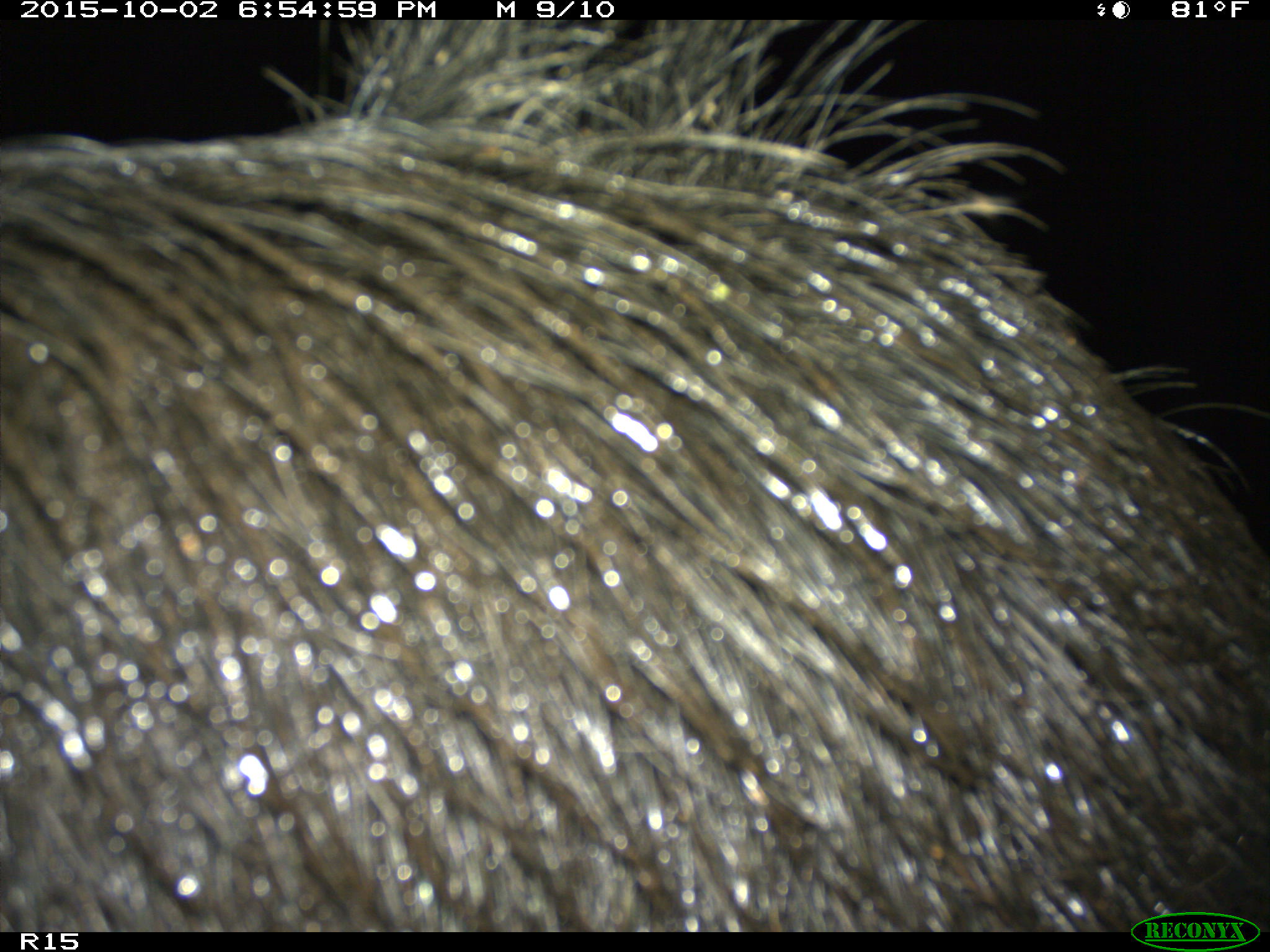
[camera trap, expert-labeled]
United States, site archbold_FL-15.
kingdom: Animalia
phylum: Chordata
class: Mammalia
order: Artiodactyla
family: Suidae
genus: Sus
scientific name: Sus scrofa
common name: wild boar